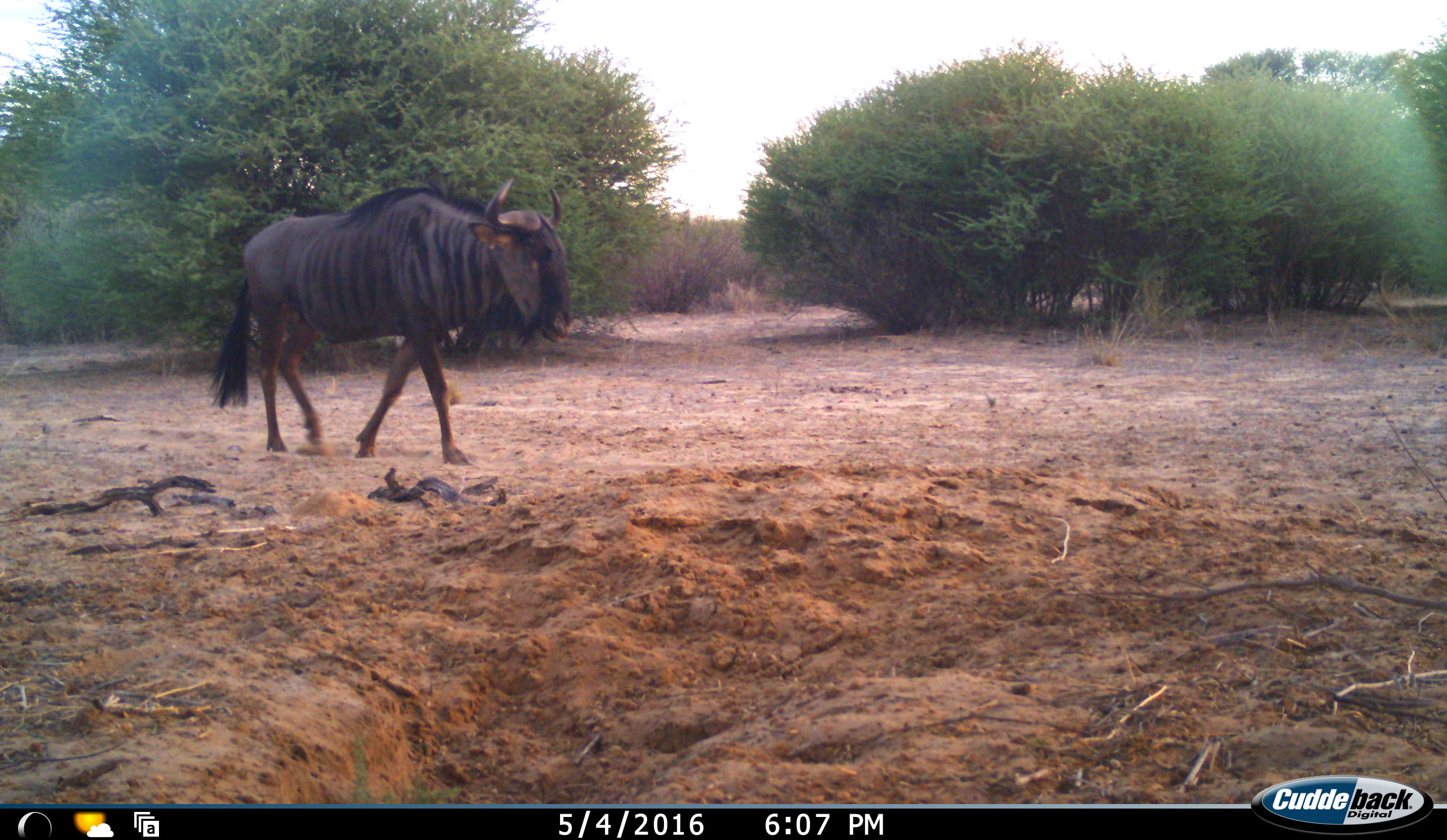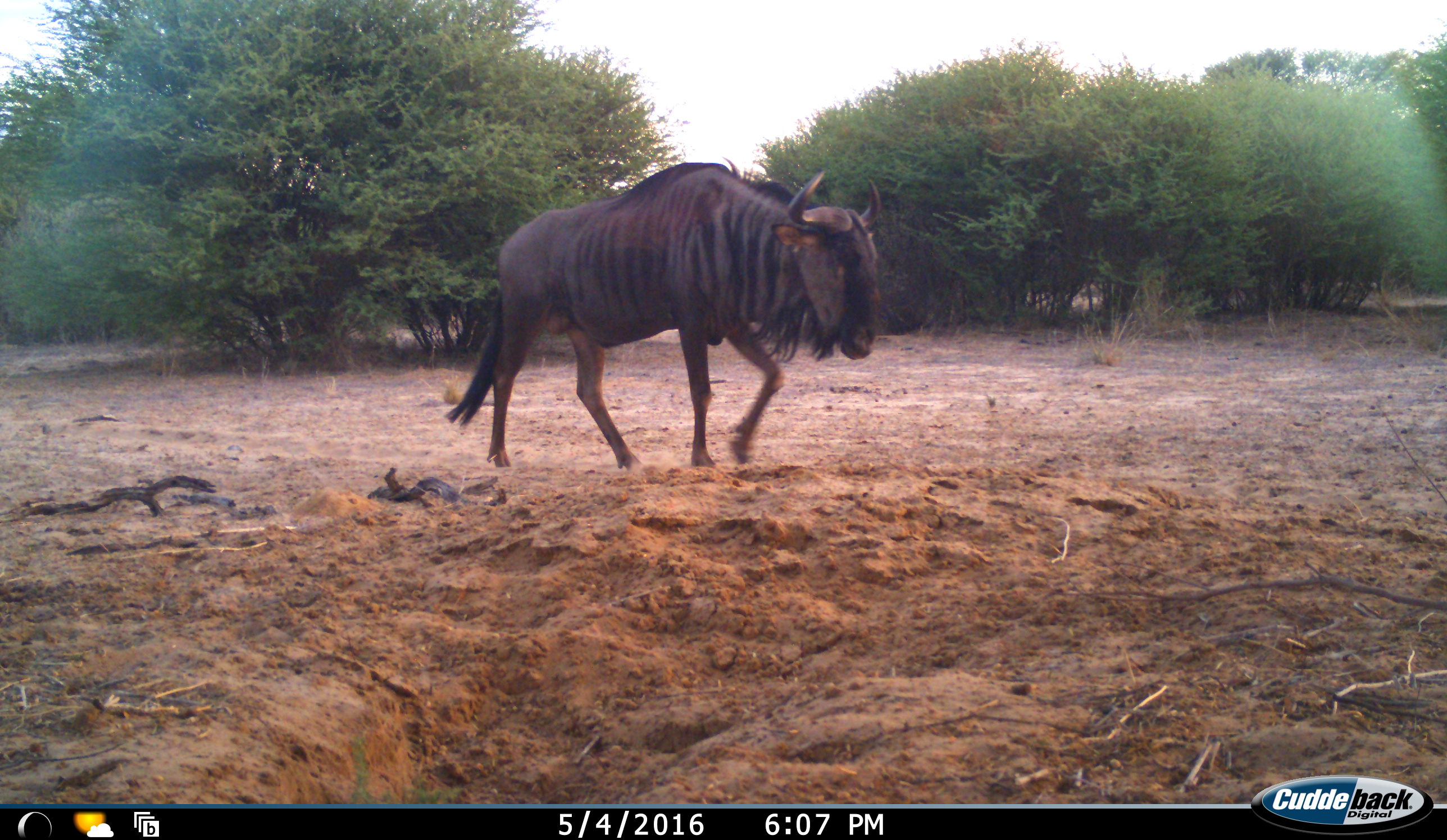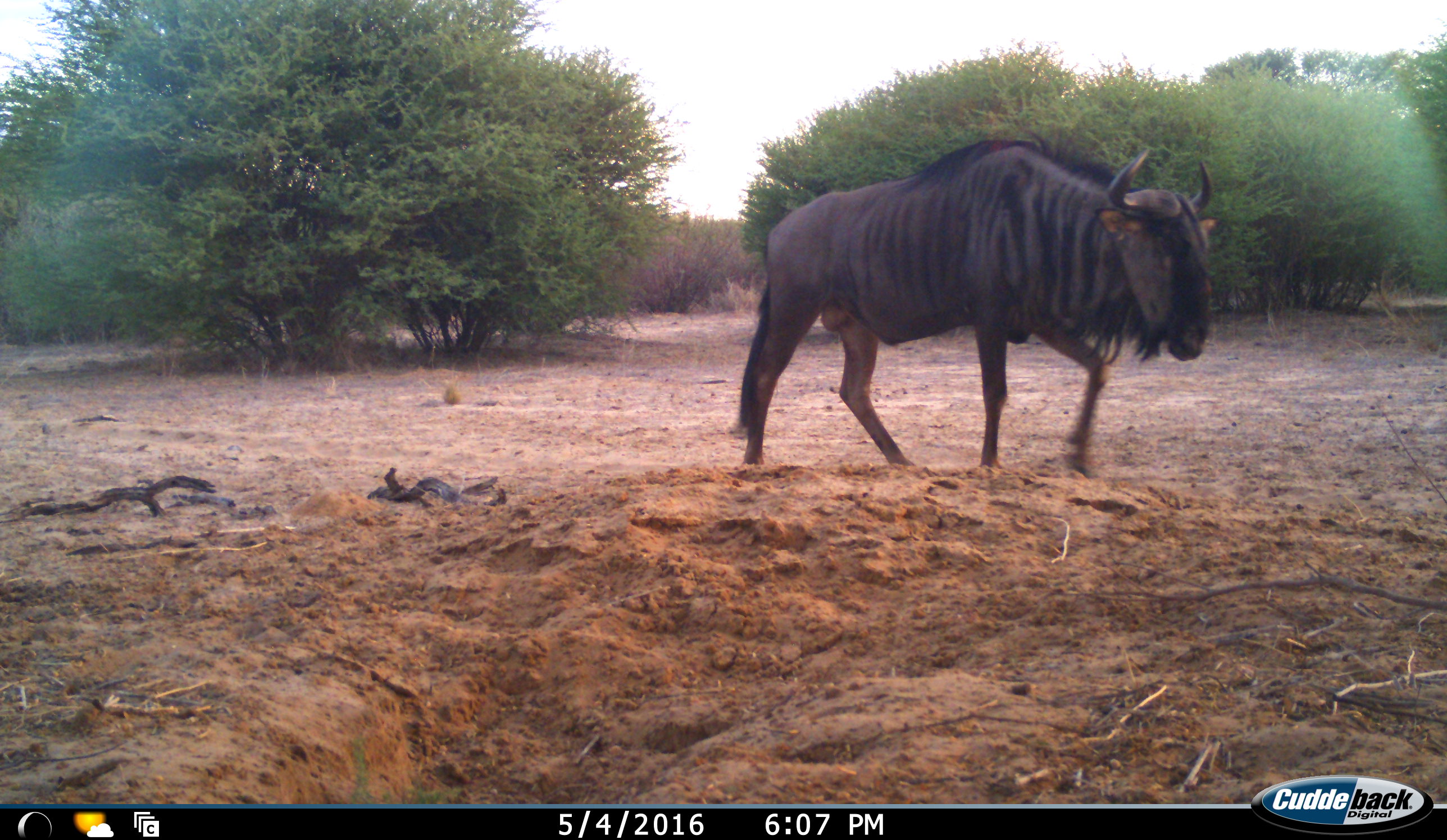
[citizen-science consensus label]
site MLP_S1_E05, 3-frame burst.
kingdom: Animalia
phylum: Chordata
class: Mammalia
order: Artiodactyla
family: Bovidae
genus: Connochaetes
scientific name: Connochaetes taurinus taurinus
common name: blue wildebeest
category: wildebeestblue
Wildebeestblue (blue wildebeest) (Connochaetes taurinus taurinus), count 1. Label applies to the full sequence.